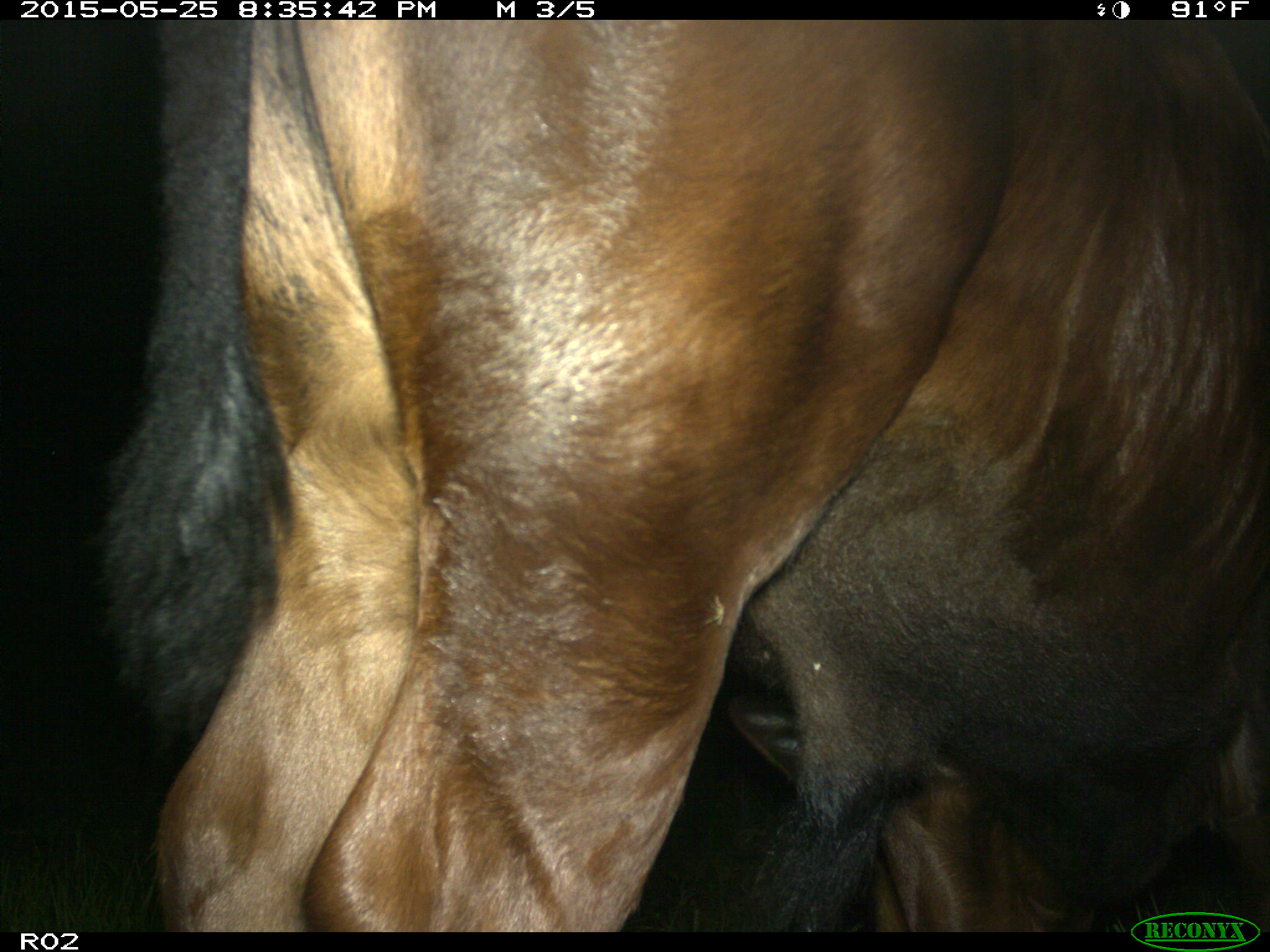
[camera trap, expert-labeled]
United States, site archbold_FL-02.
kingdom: Animalia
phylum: Chordata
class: Mammalia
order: Artiodactyla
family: Bovidae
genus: Bos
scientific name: Bos taurus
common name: domestic cow